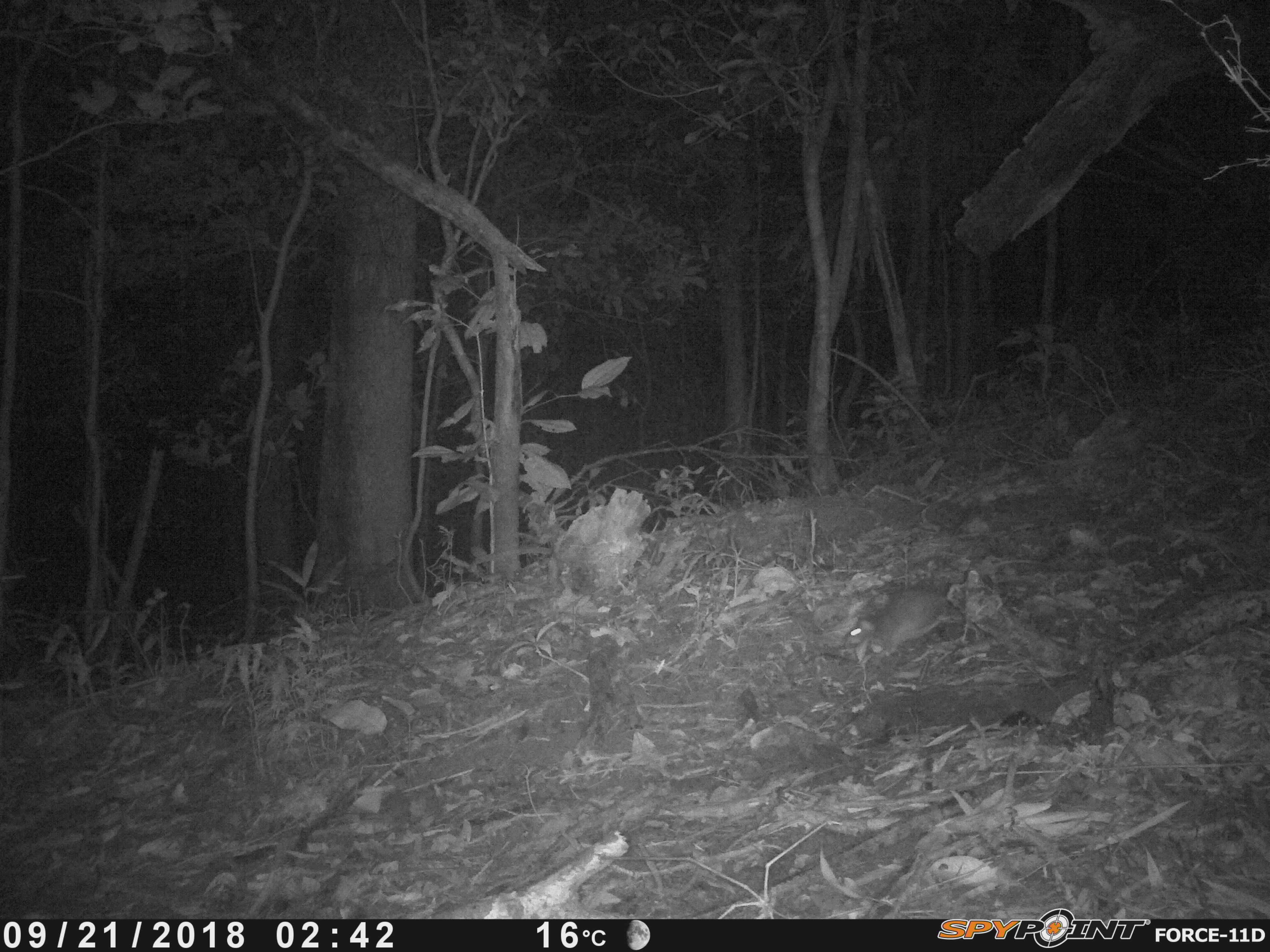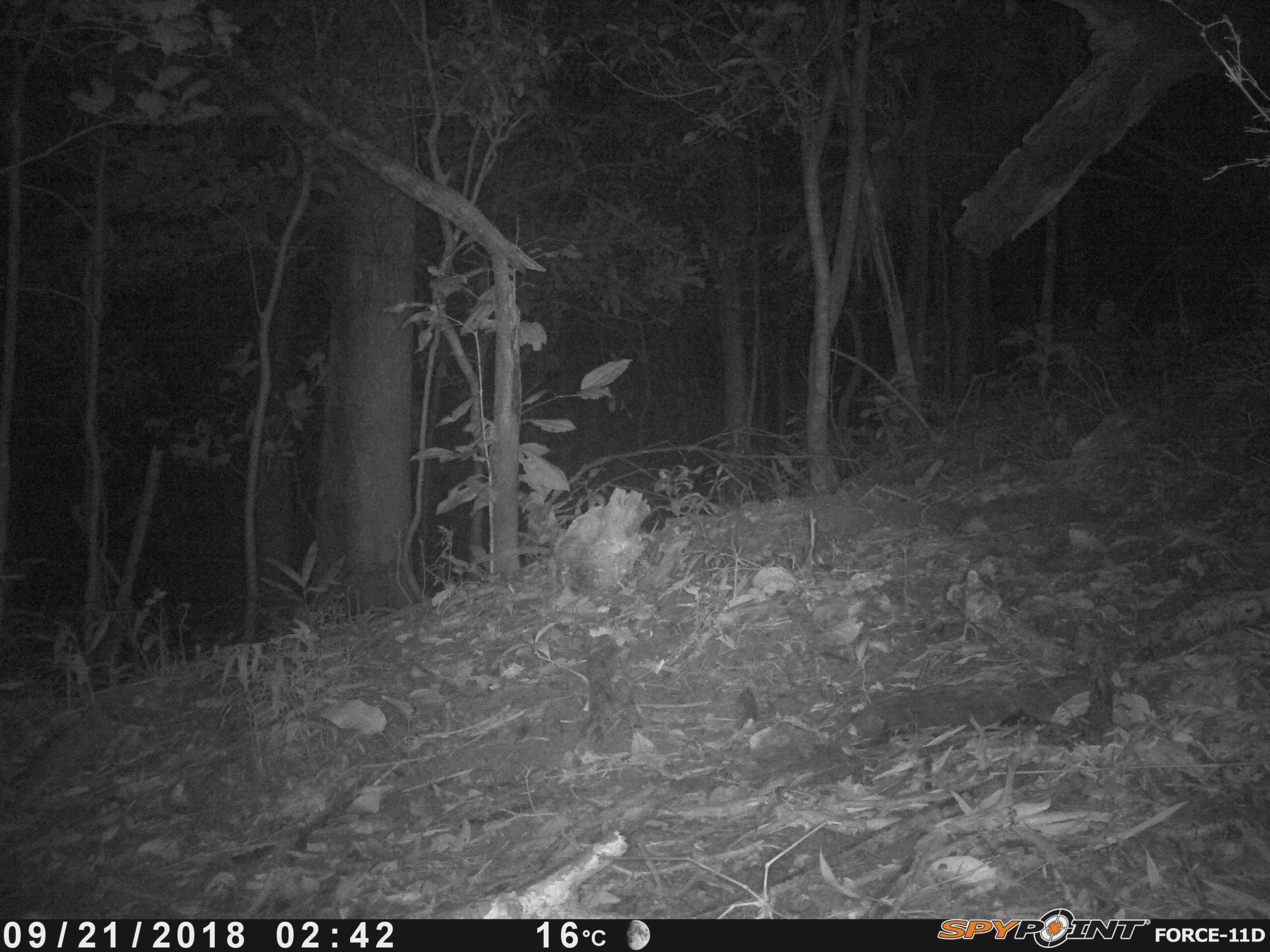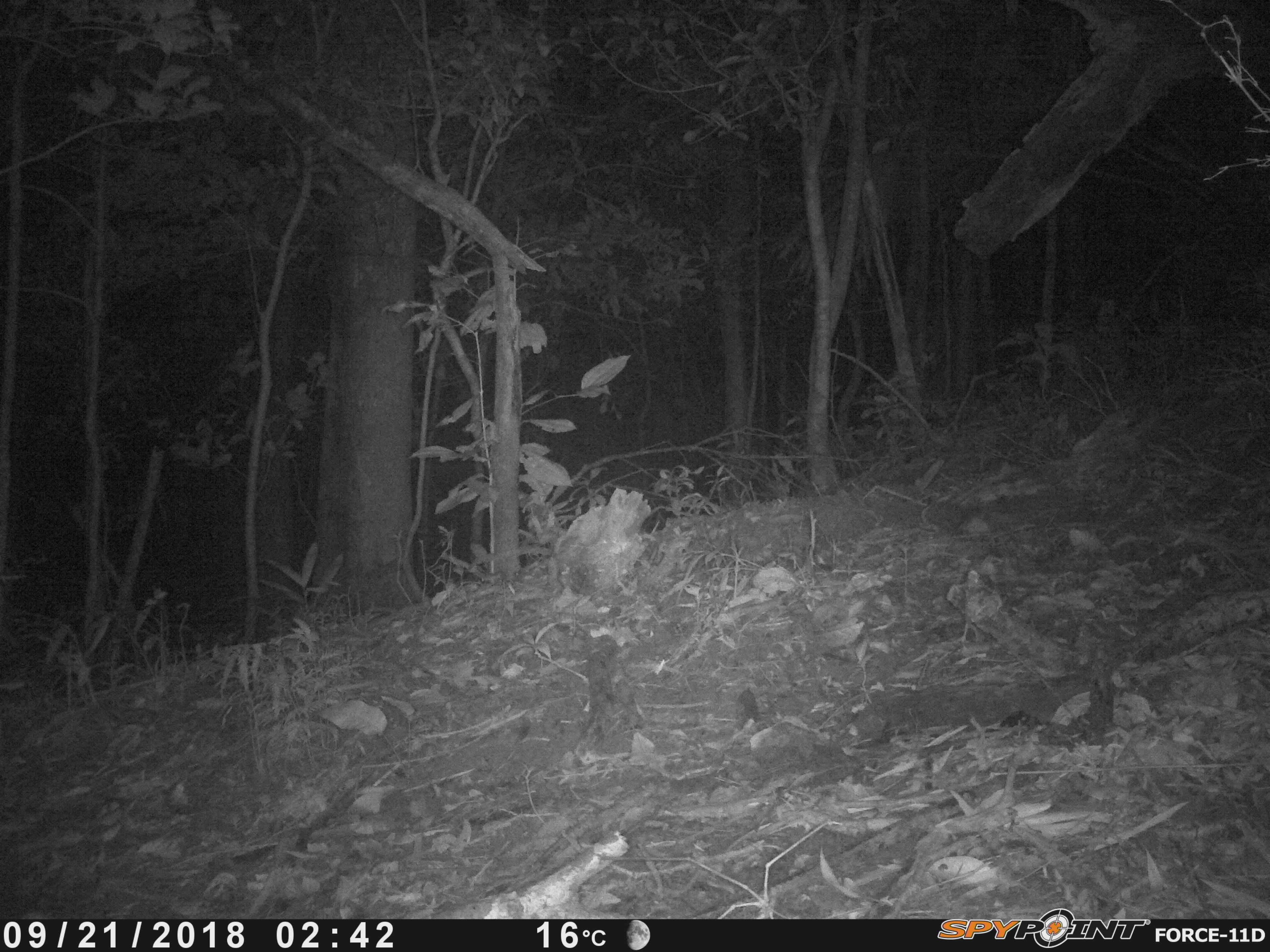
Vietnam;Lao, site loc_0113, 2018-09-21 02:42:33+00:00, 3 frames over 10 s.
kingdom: Animalia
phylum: Chordata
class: Mammalia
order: Rodentia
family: Muridae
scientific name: Muridae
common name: old-world mice and rats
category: unidentified murid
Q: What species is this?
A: Unidentified murid (old-world mice and rats) (Muridae).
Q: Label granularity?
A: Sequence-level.